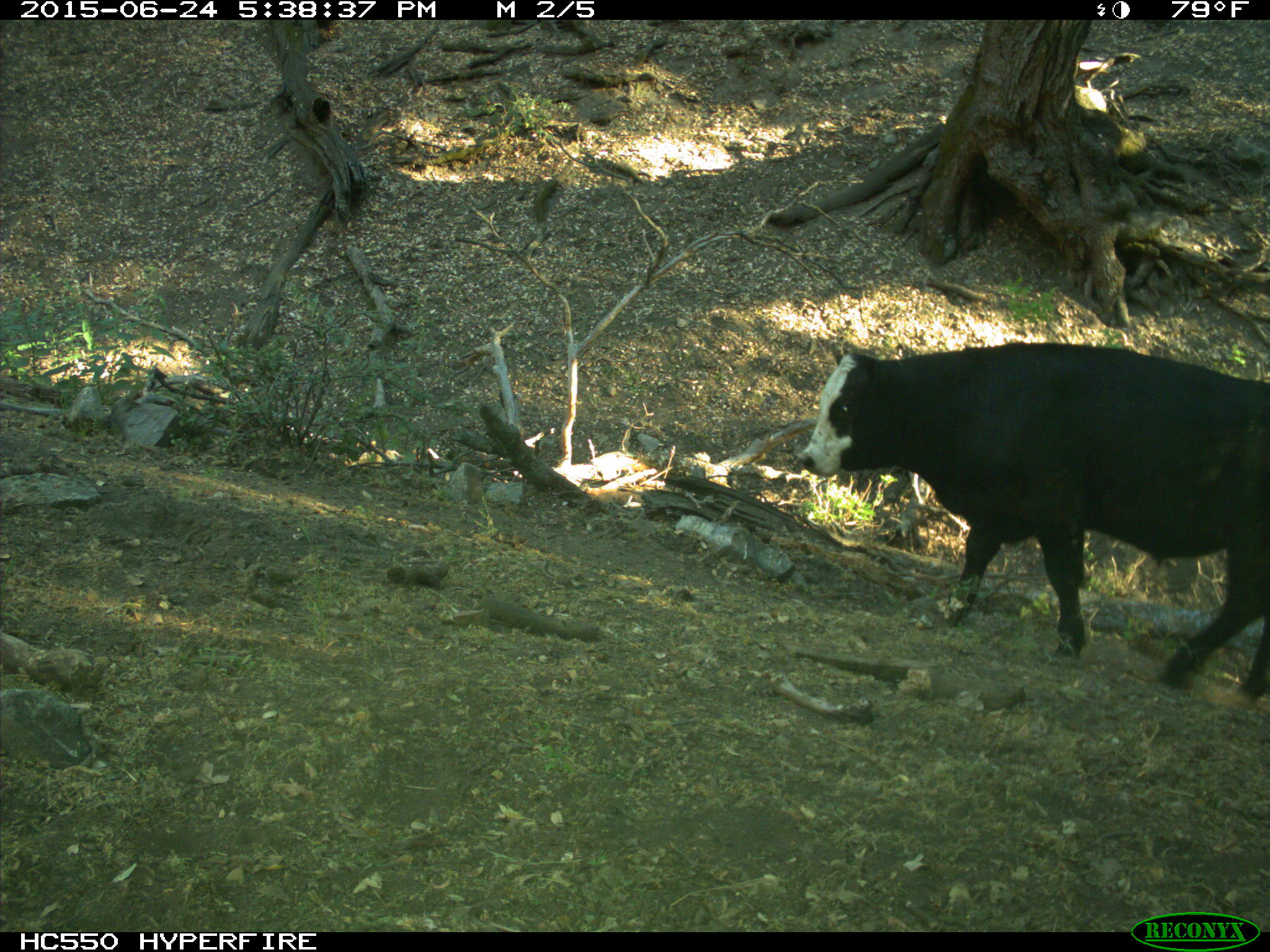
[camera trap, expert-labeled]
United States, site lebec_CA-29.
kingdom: Animalia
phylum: Chordata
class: Mammalia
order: Artiodactyla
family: Bovidae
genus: Bos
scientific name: Bos taurus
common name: domestic cow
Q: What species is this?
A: Bos taurus (domestic cow).